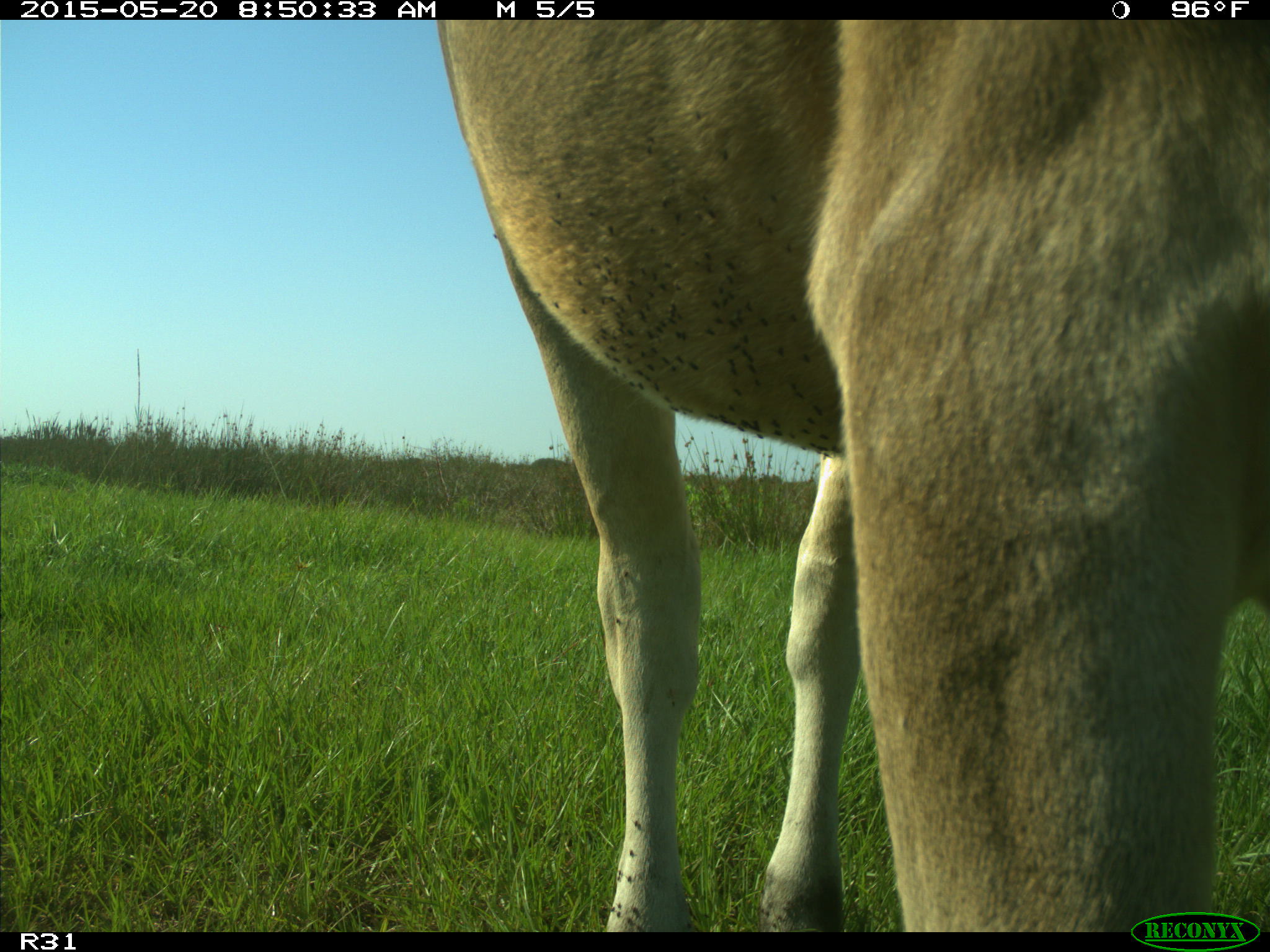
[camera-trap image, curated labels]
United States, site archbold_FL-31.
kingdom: Animalia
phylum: Chordata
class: Mammalia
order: Artiodactyla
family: Bovidae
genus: Bos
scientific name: Bos taurus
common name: domestic cow